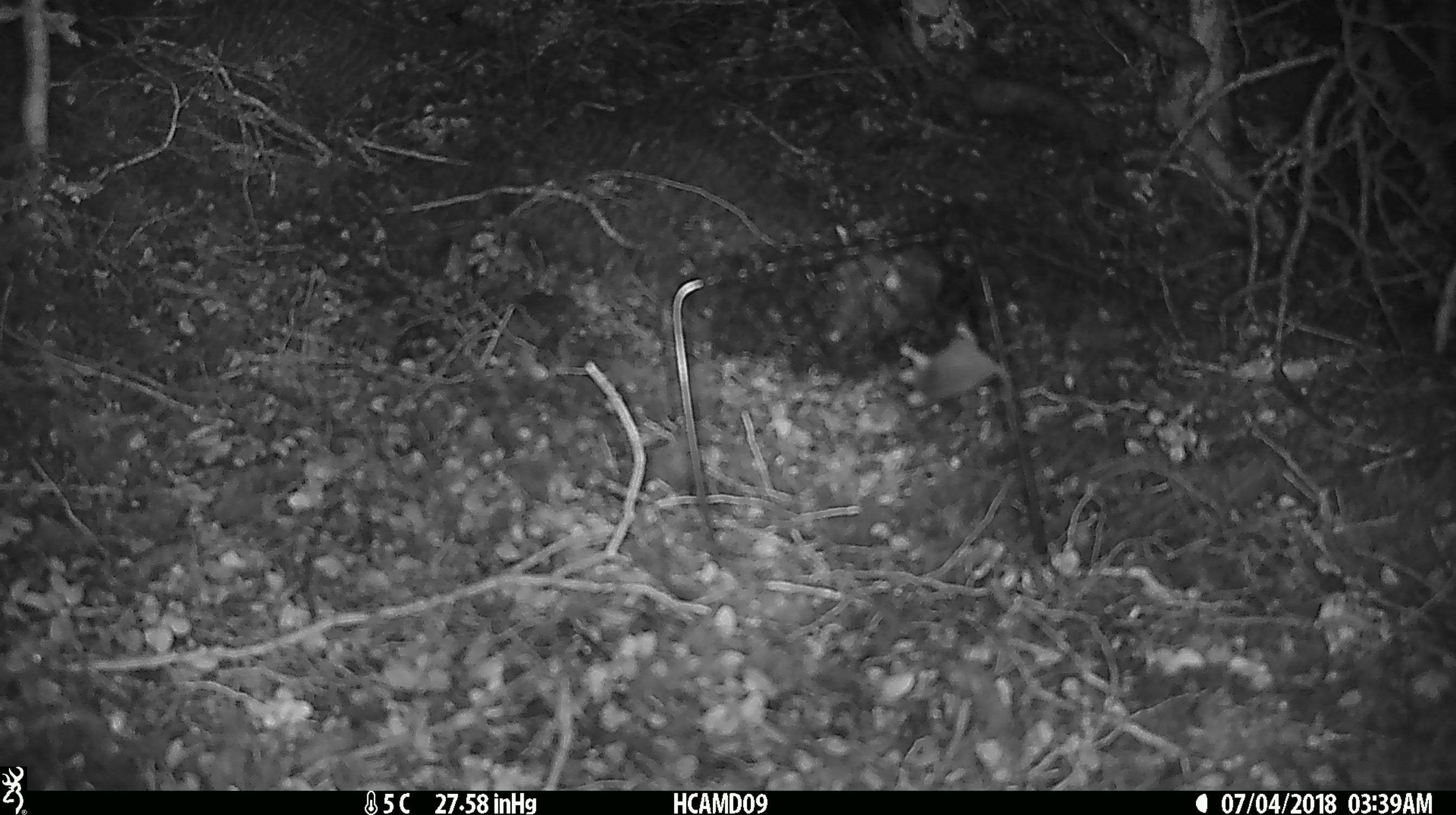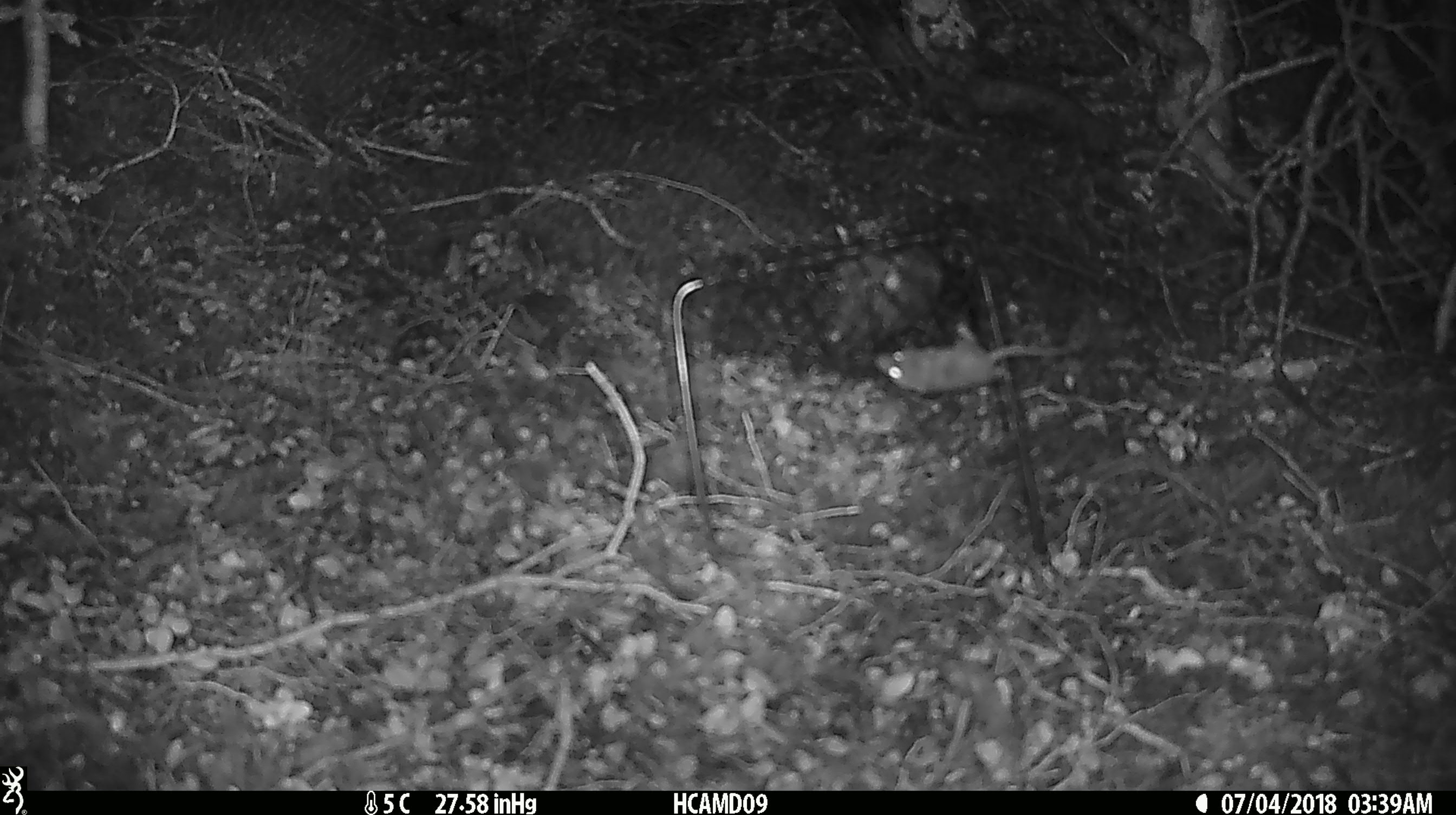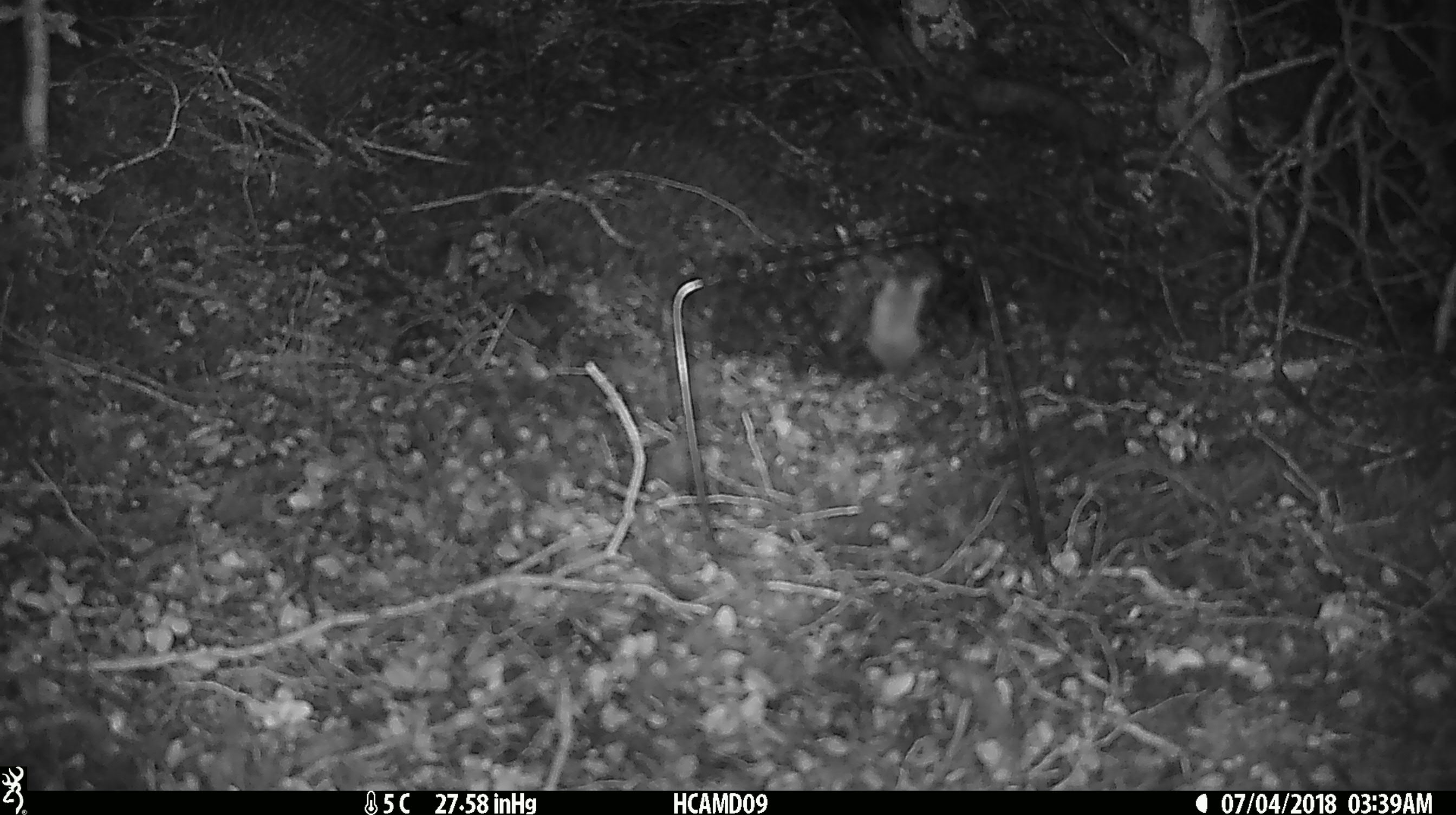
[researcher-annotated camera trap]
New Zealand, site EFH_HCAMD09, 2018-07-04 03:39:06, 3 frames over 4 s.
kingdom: Animalia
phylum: Chordata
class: Mammalia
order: Rodentia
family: Muridae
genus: Mus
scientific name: Mus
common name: mouse